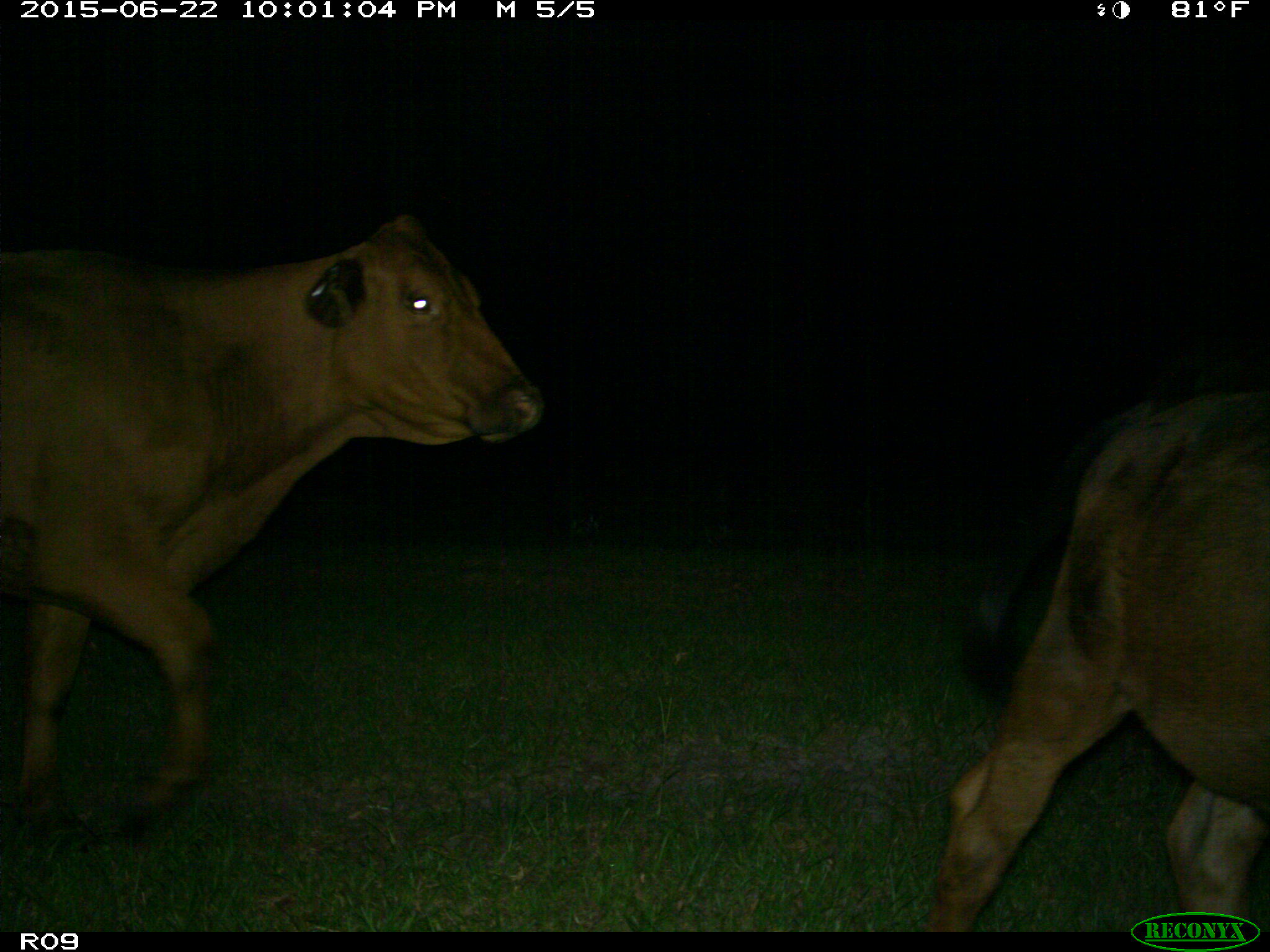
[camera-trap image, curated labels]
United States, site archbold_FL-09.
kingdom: Animalia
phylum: Chordata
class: Mammalia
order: Artiodactyla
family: Bovidae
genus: Bos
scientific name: Bos taurus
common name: domestic cow